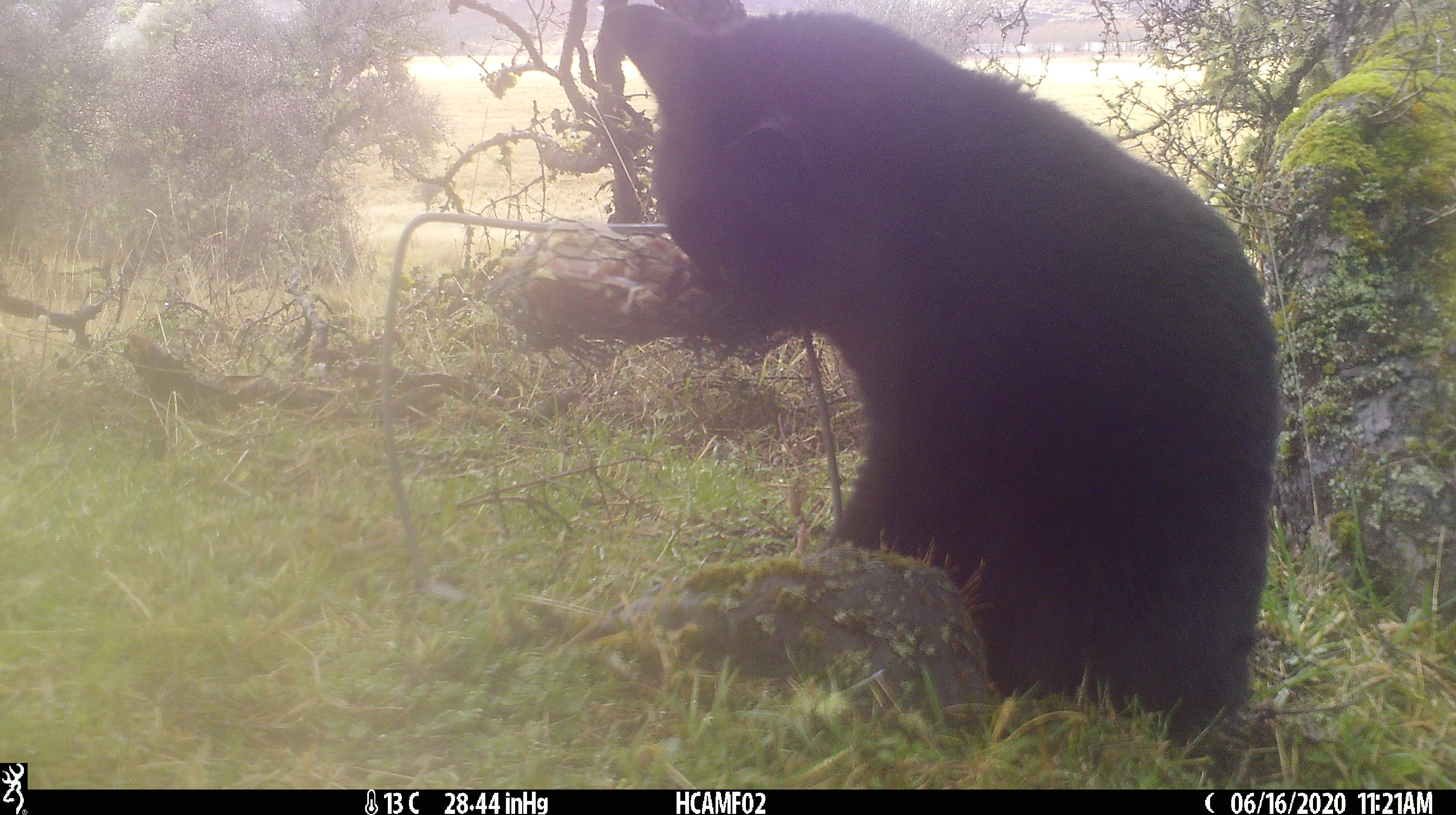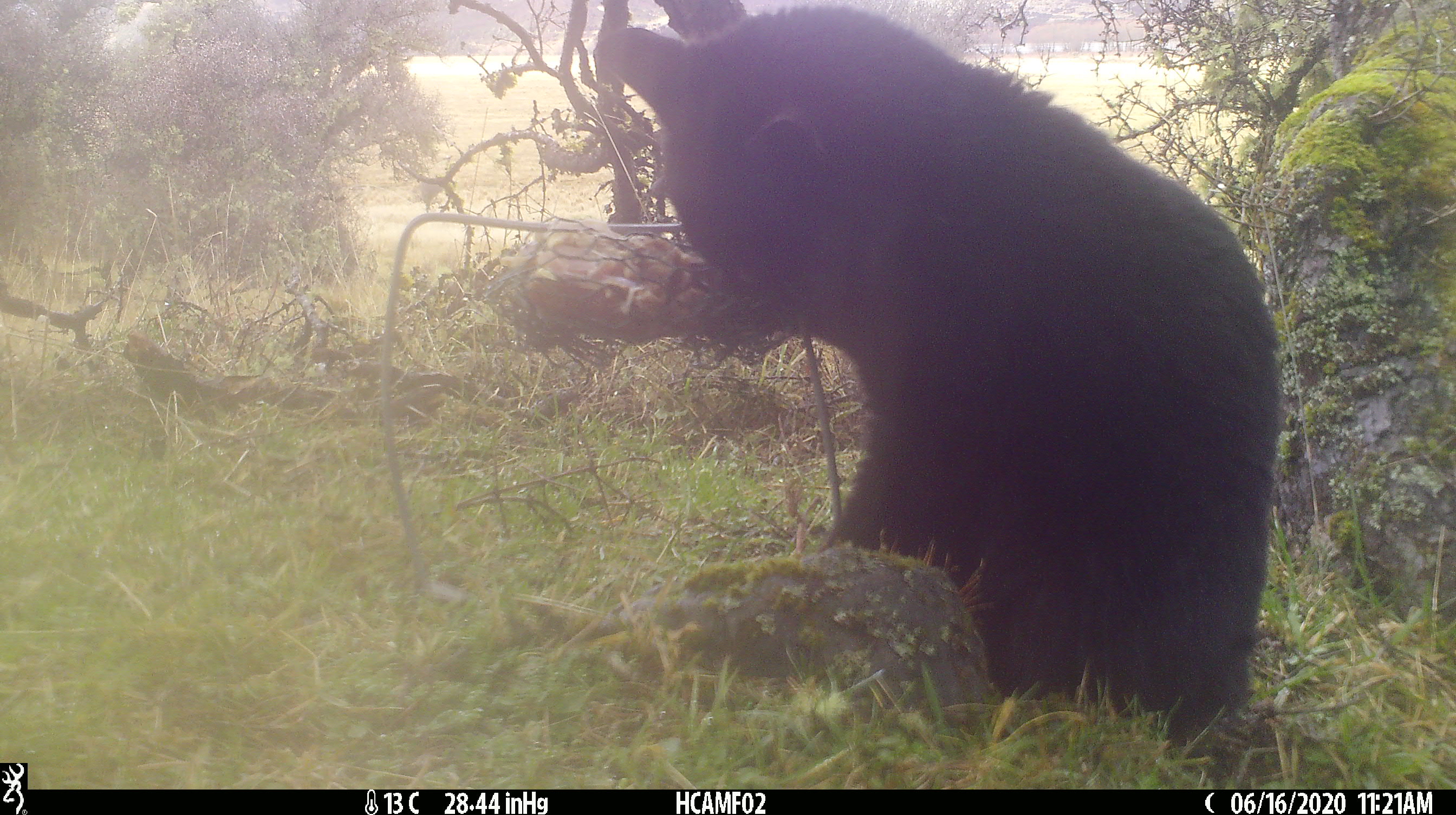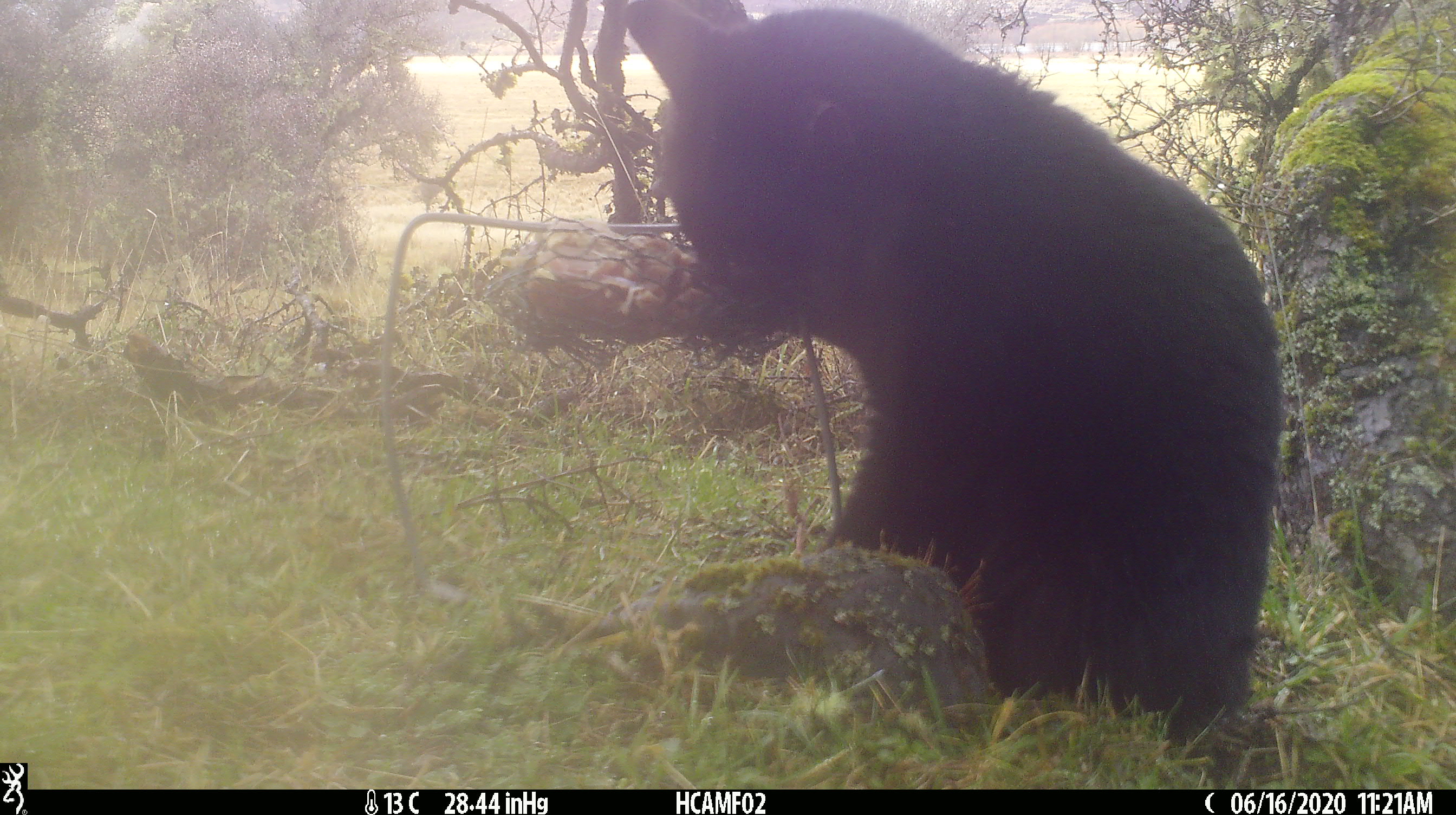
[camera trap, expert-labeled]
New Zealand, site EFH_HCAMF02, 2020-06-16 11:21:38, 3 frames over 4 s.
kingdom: Animalia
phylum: Chordata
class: Mammalia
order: Carnivora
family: Felidae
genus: Felis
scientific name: Felis catus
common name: domestic cat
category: cat